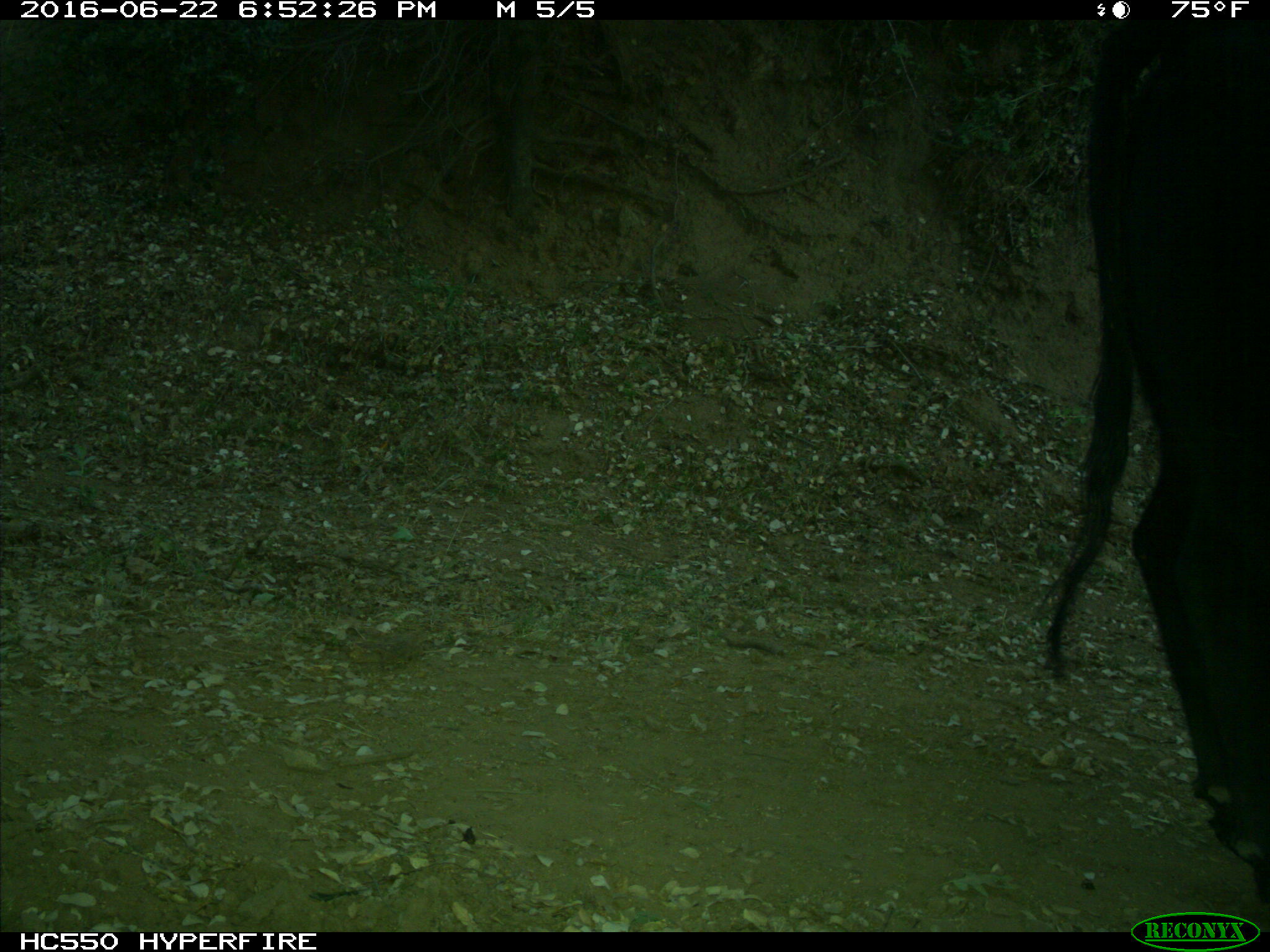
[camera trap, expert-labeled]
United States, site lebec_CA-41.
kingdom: Animalia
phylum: Chordata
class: Mammalia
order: Artiodactyla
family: Bovidae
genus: Bos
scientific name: Bos taurus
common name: domestic cow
Bos taurus (domestic cow).